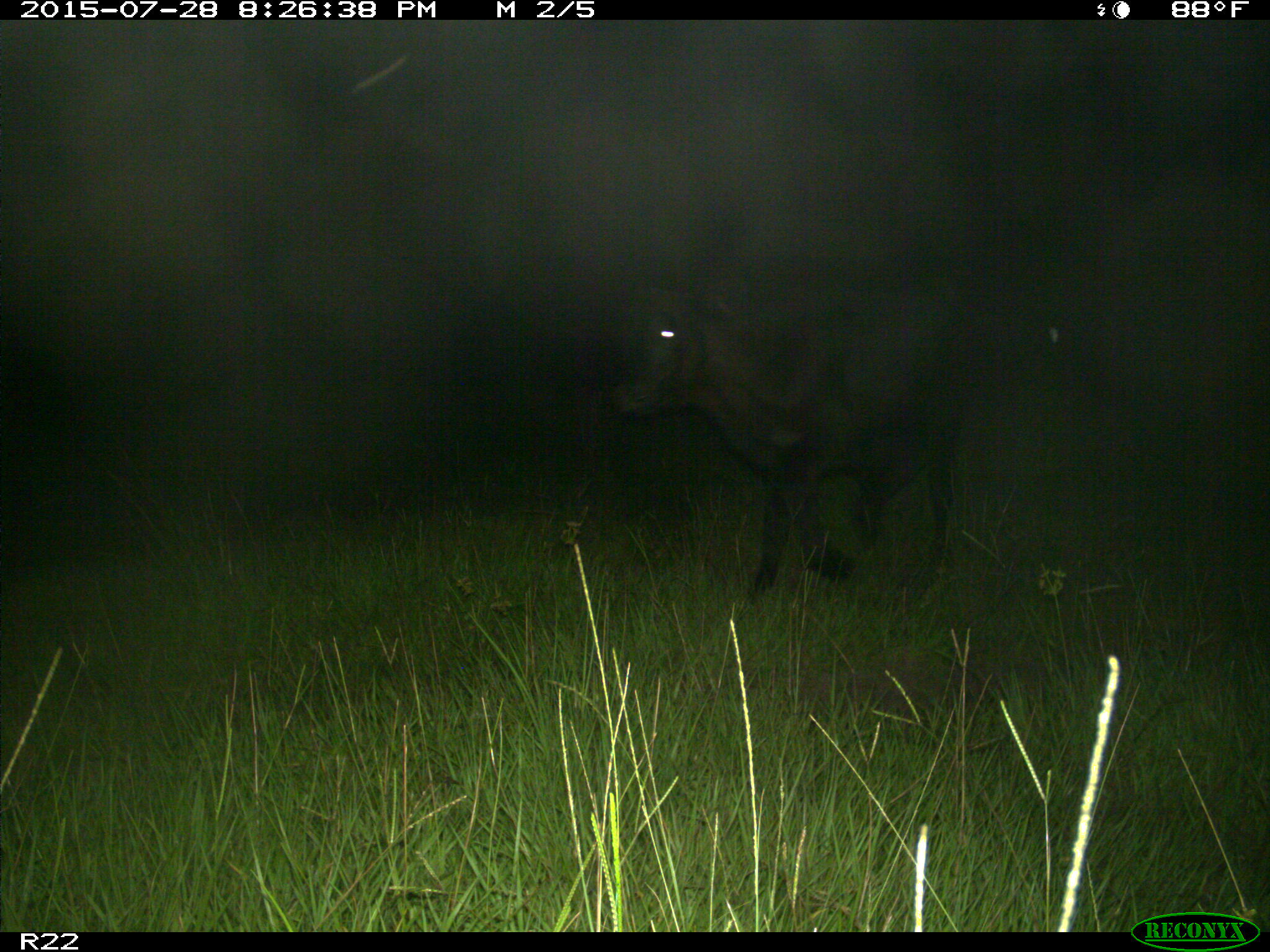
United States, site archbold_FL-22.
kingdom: Animalia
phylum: Chordata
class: Mammalia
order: Artiodactyla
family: Bovidae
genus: Bos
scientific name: Bos taurus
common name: domestic cow